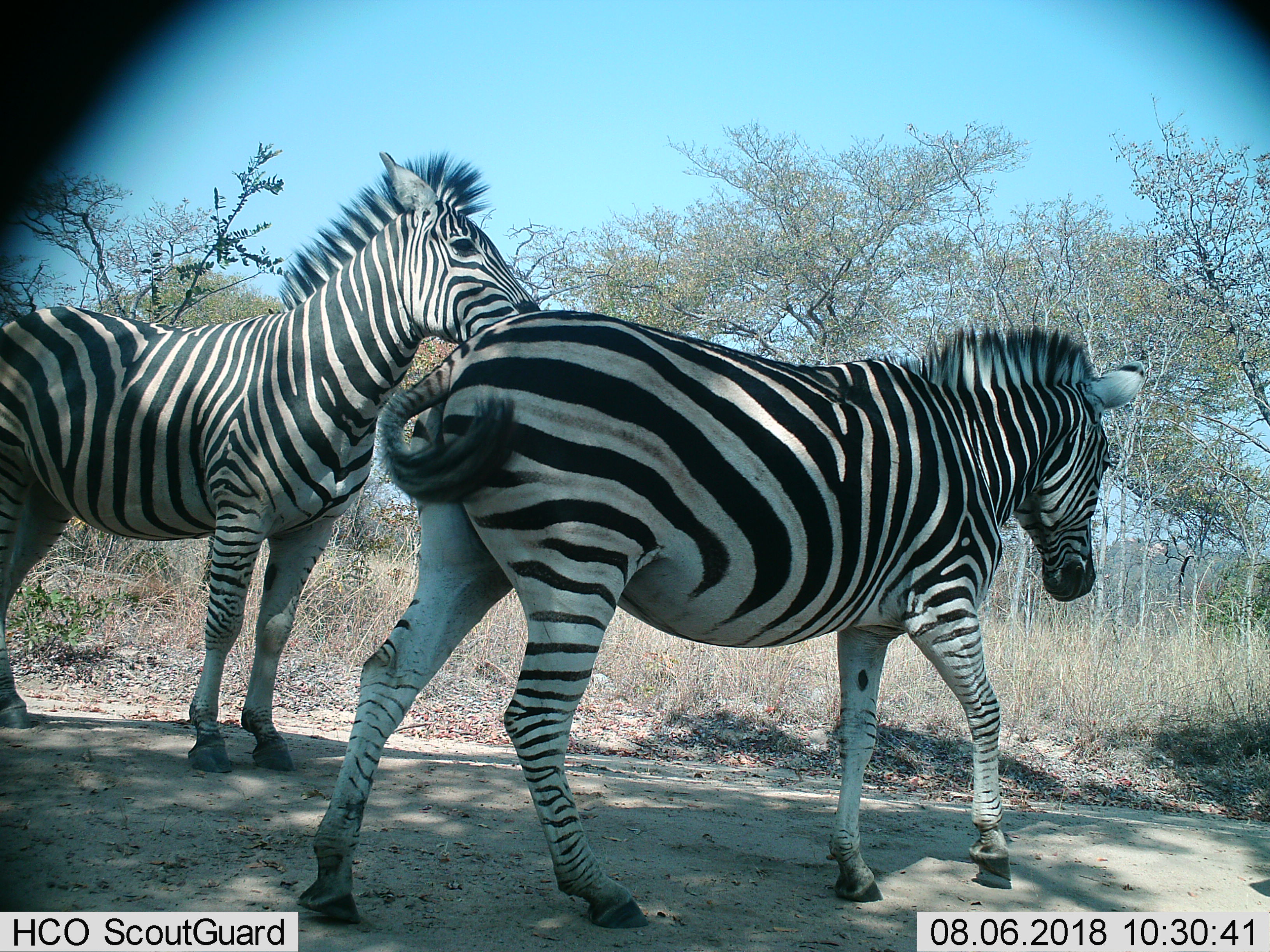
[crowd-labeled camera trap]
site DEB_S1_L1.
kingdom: Animalia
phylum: Chordata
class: Mammalia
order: Perissodactyla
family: Equidae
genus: Equus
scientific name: Equus quagga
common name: plains zebra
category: zebraplains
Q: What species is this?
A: Zebraplains (plains zebra) (Equus quagga).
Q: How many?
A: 2.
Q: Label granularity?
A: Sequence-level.